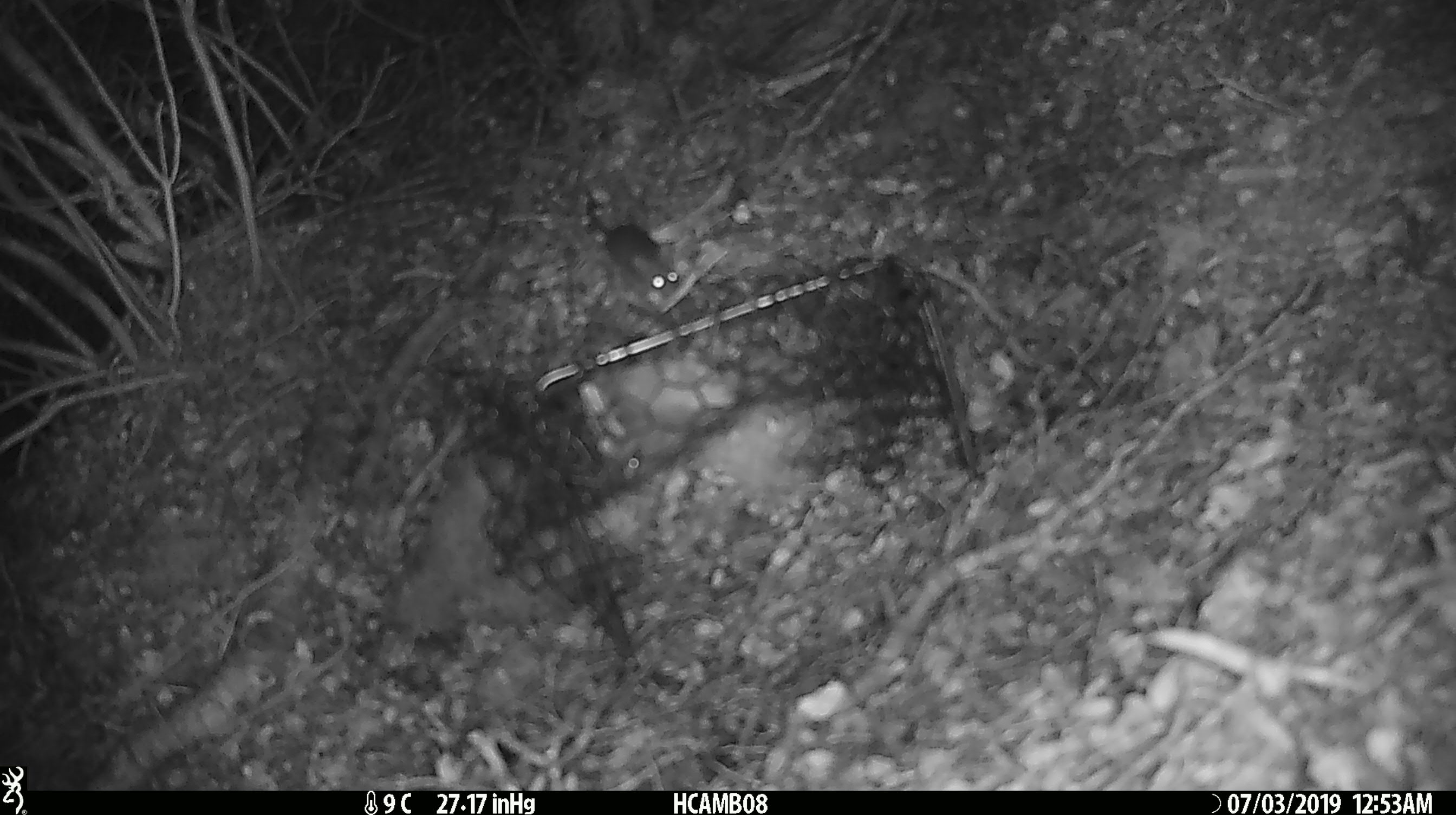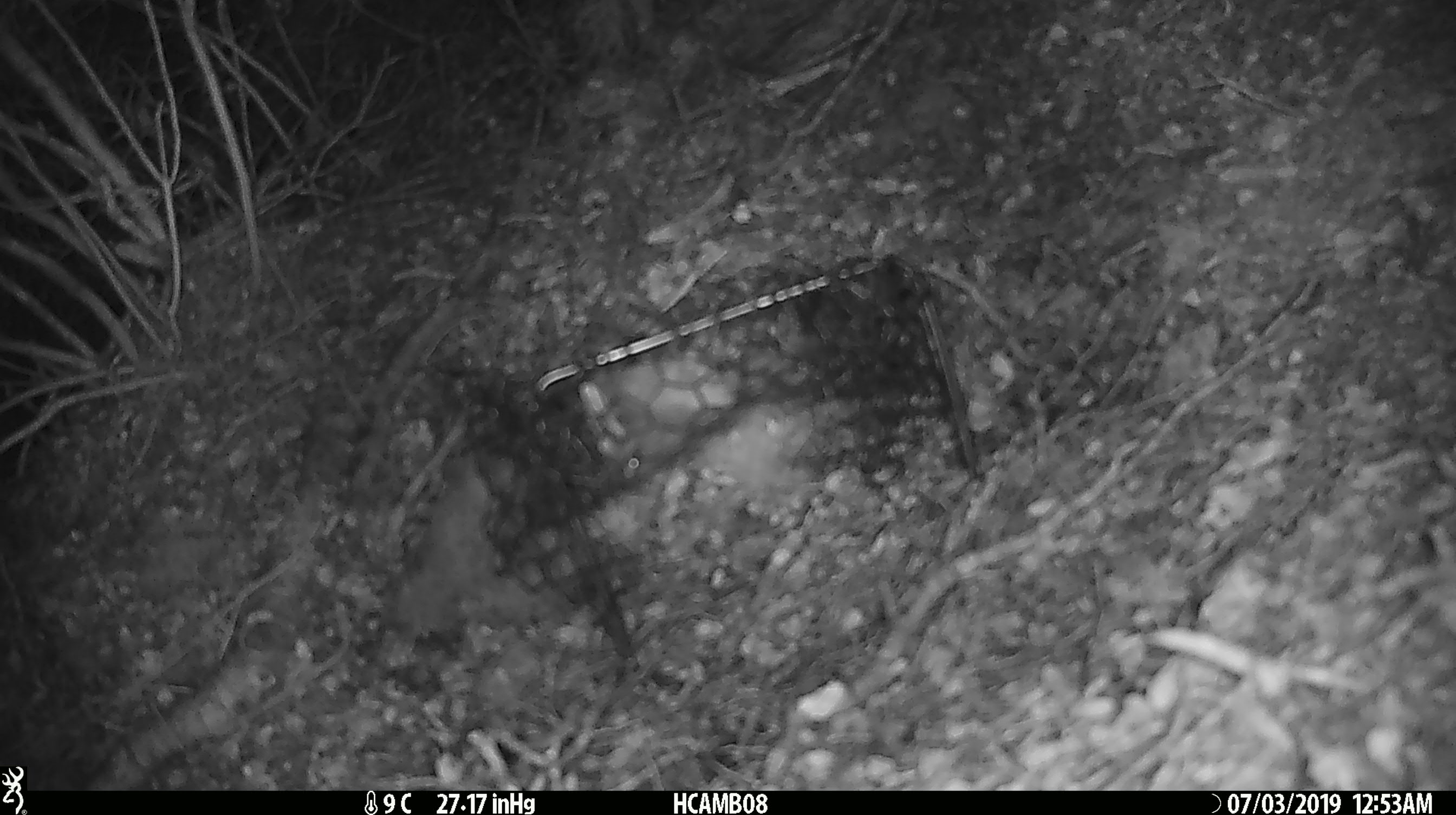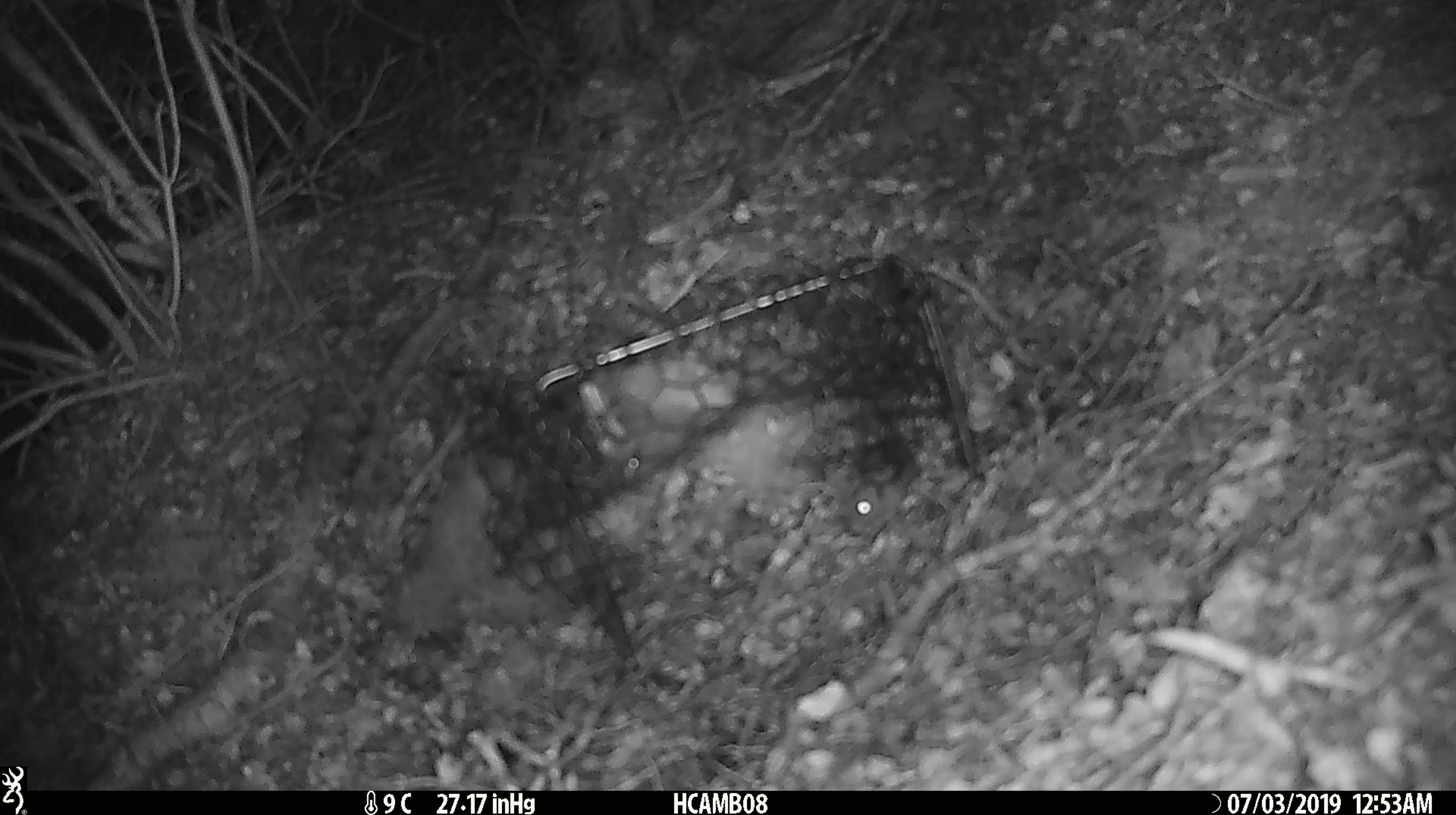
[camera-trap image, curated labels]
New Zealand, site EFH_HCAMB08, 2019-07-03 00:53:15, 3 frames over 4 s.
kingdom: Animalia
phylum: Chordata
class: Mammalia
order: Rodentia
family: Muridae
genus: Mus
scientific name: Mus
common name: mouse